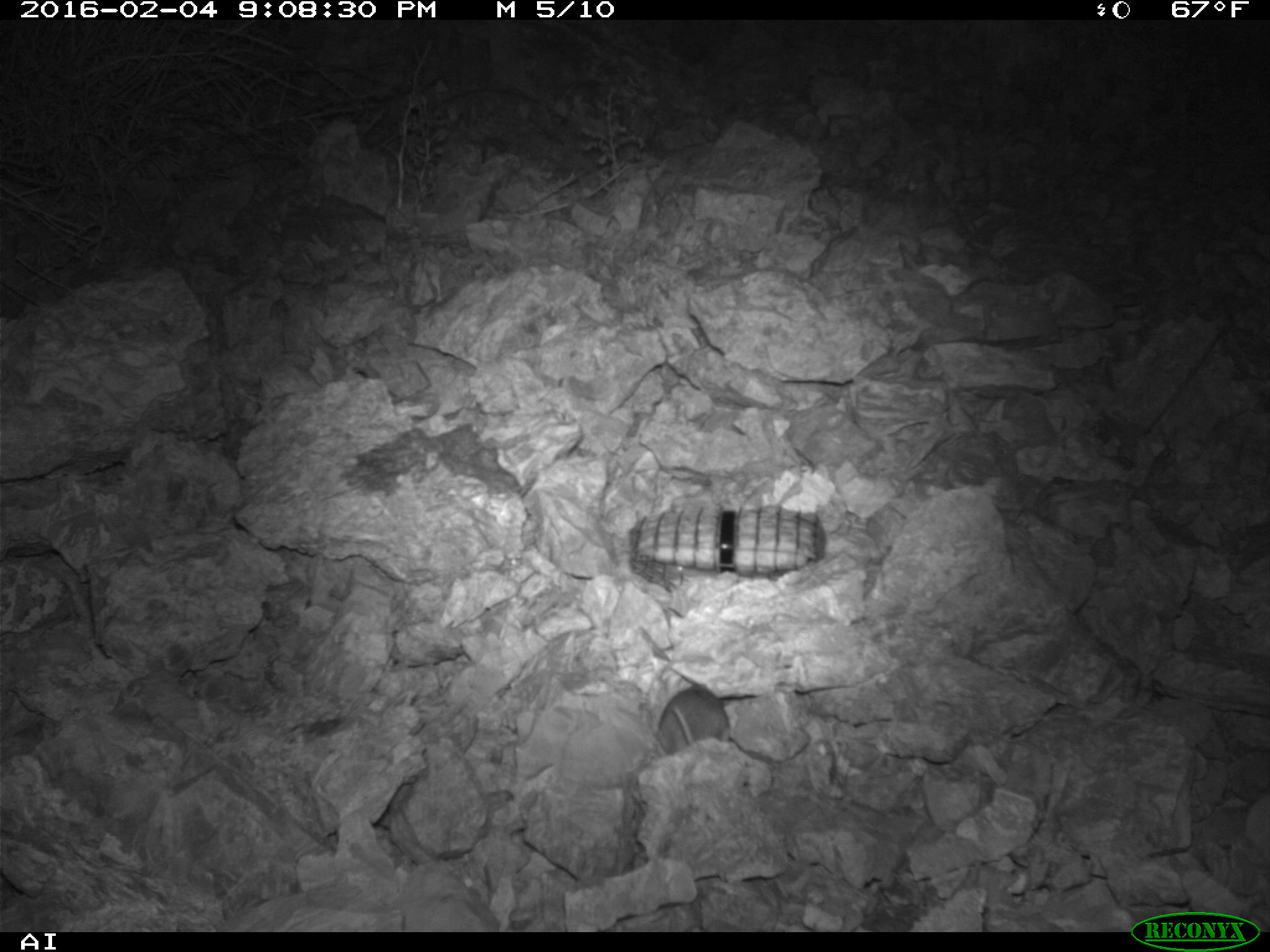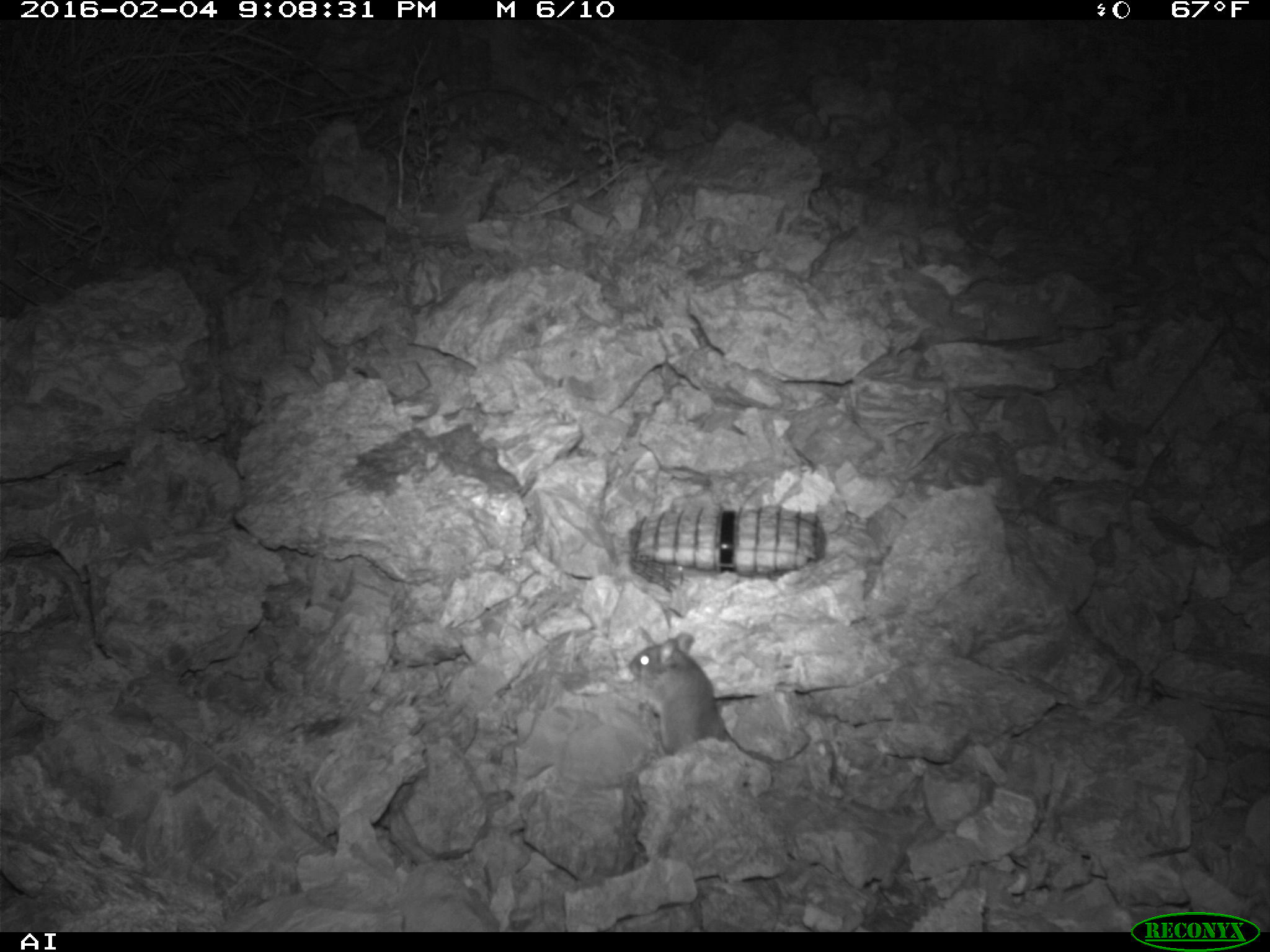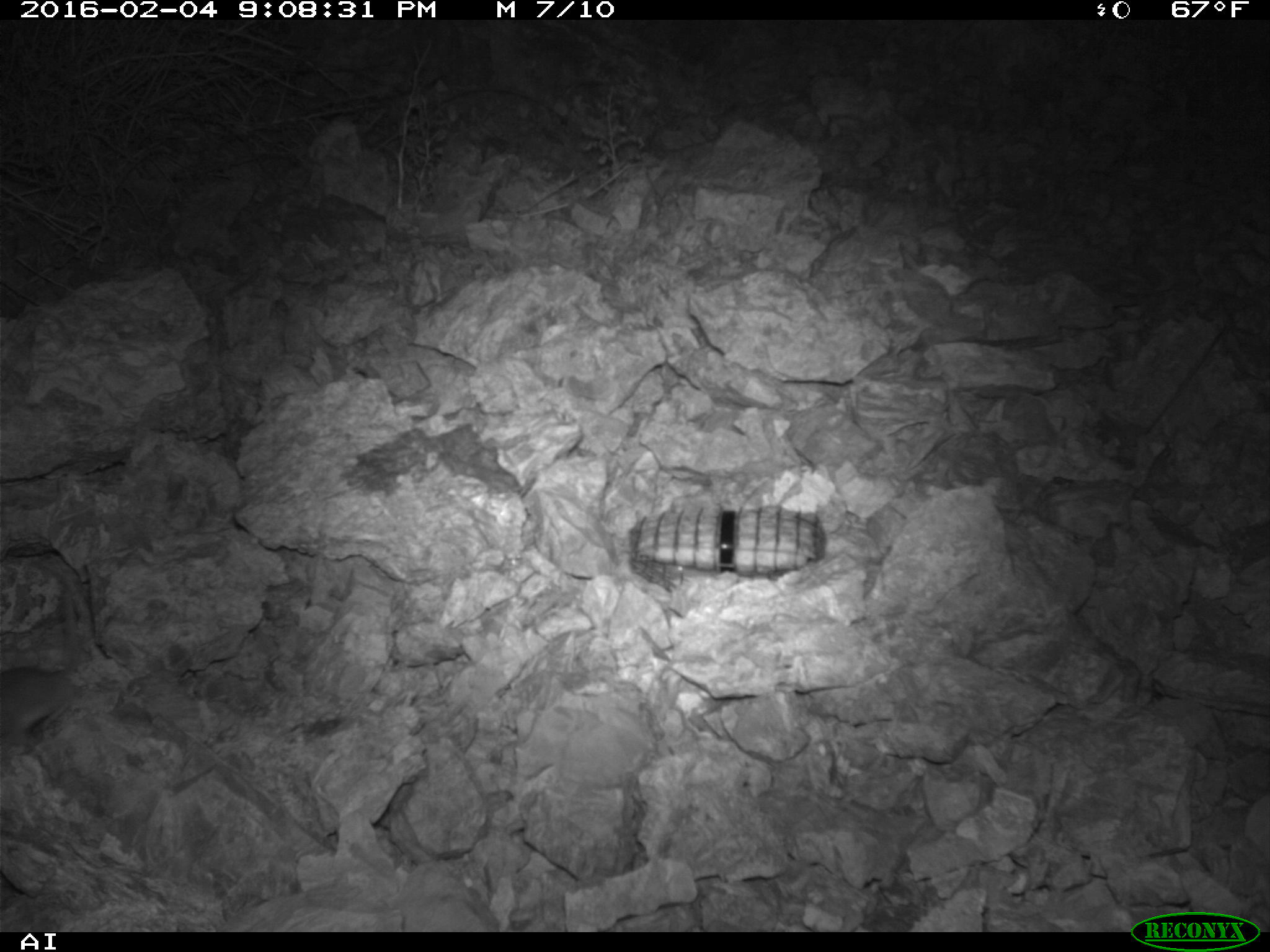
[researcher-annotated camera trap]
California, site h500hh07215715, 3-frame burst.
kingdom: Animalia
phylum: Chordata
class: Mammalia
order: Rodentia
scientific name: Rodentia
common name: rodent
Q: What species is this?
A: Rodent (Rodentia).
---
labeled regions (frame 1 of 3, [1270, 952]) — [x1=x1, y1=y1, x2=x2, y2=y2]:
rodent: [x1=654, y1=682, x2=730, y2=758]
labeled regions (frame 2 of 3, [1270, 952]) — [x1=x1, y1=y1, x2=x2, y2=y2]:
rodent: [x1=628, y1=630, x2=726, y2=752]